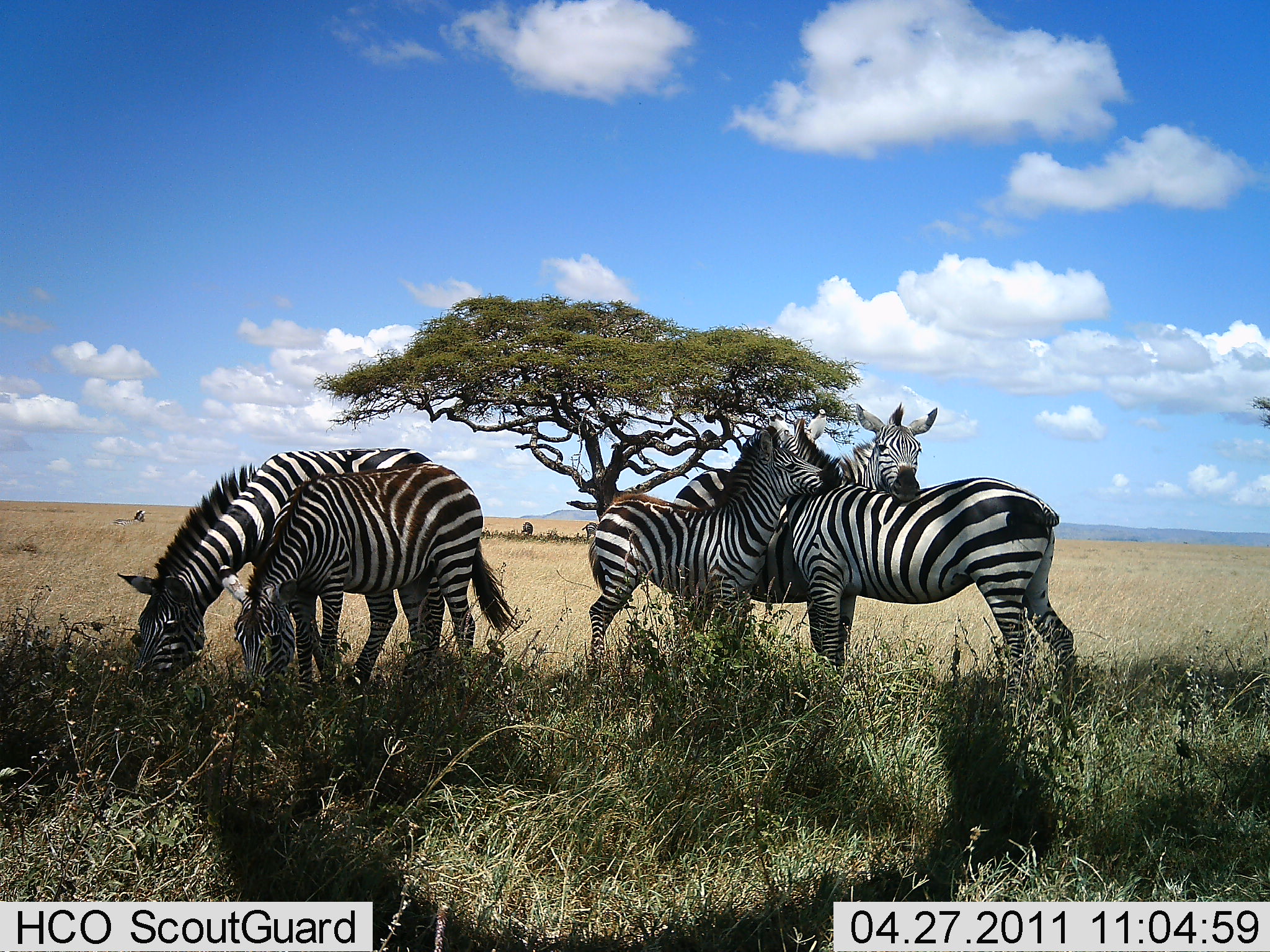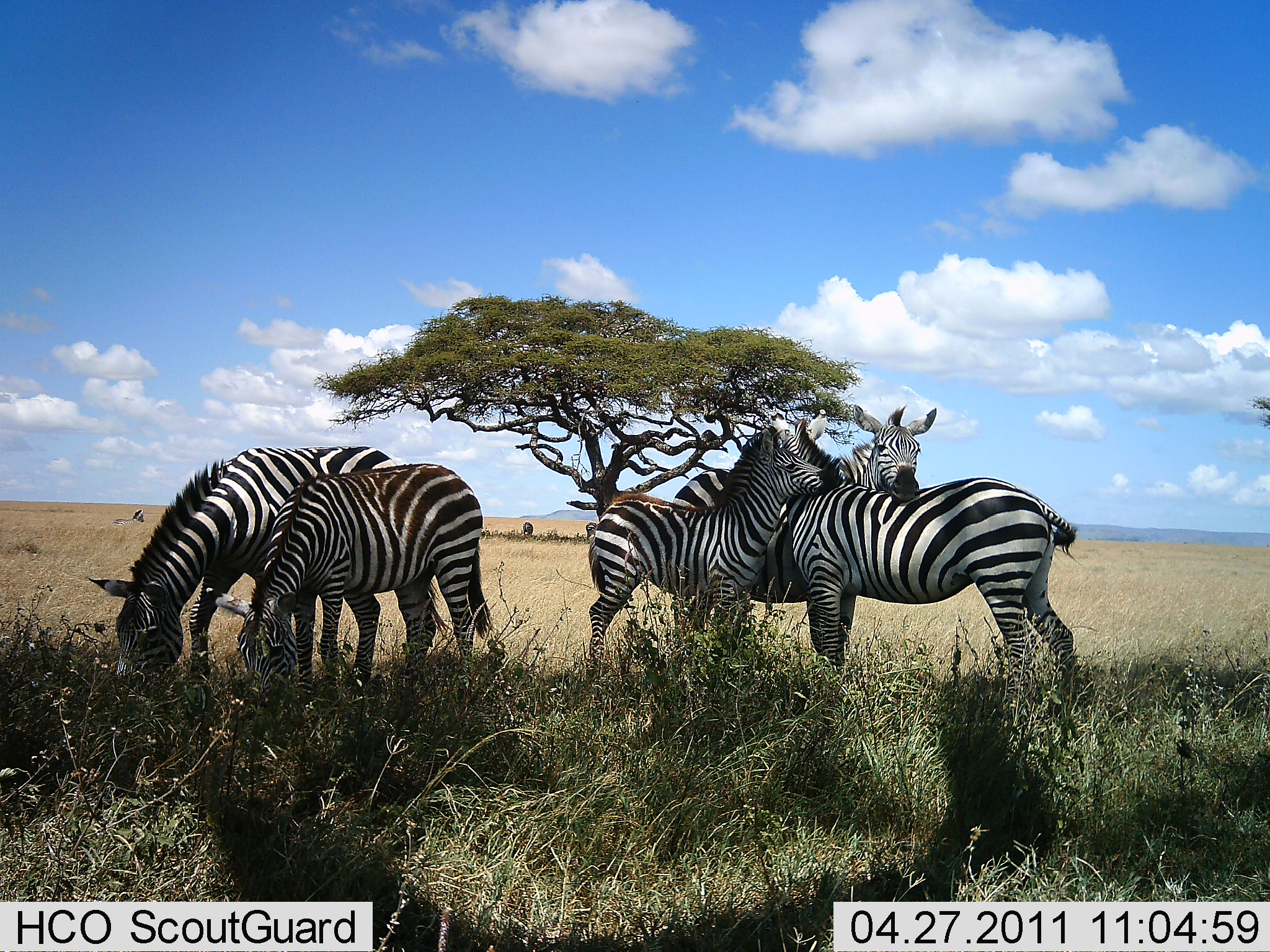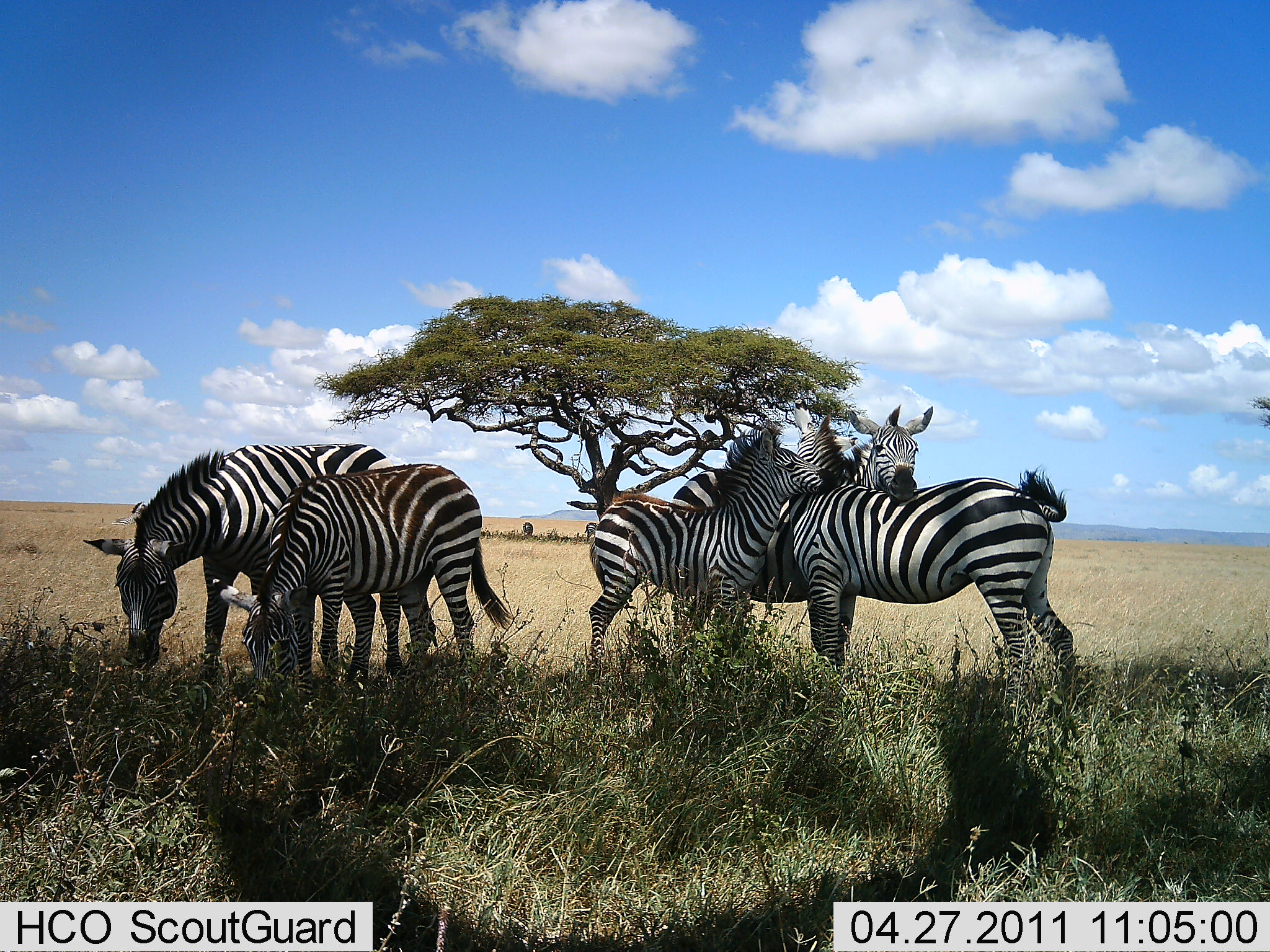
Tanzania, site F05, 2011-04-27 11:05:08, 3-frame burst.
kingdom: Animalia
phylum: Chordata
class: Mammalia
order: Perissodactyla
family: Equidae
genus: Equus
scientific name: Equus quagga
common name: plains zebra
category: zebra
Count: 5.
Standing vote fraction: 58%.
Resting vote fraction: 8%.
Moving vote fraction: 0%.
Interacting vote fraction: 83%.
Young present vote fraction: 58%.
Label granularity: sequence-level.